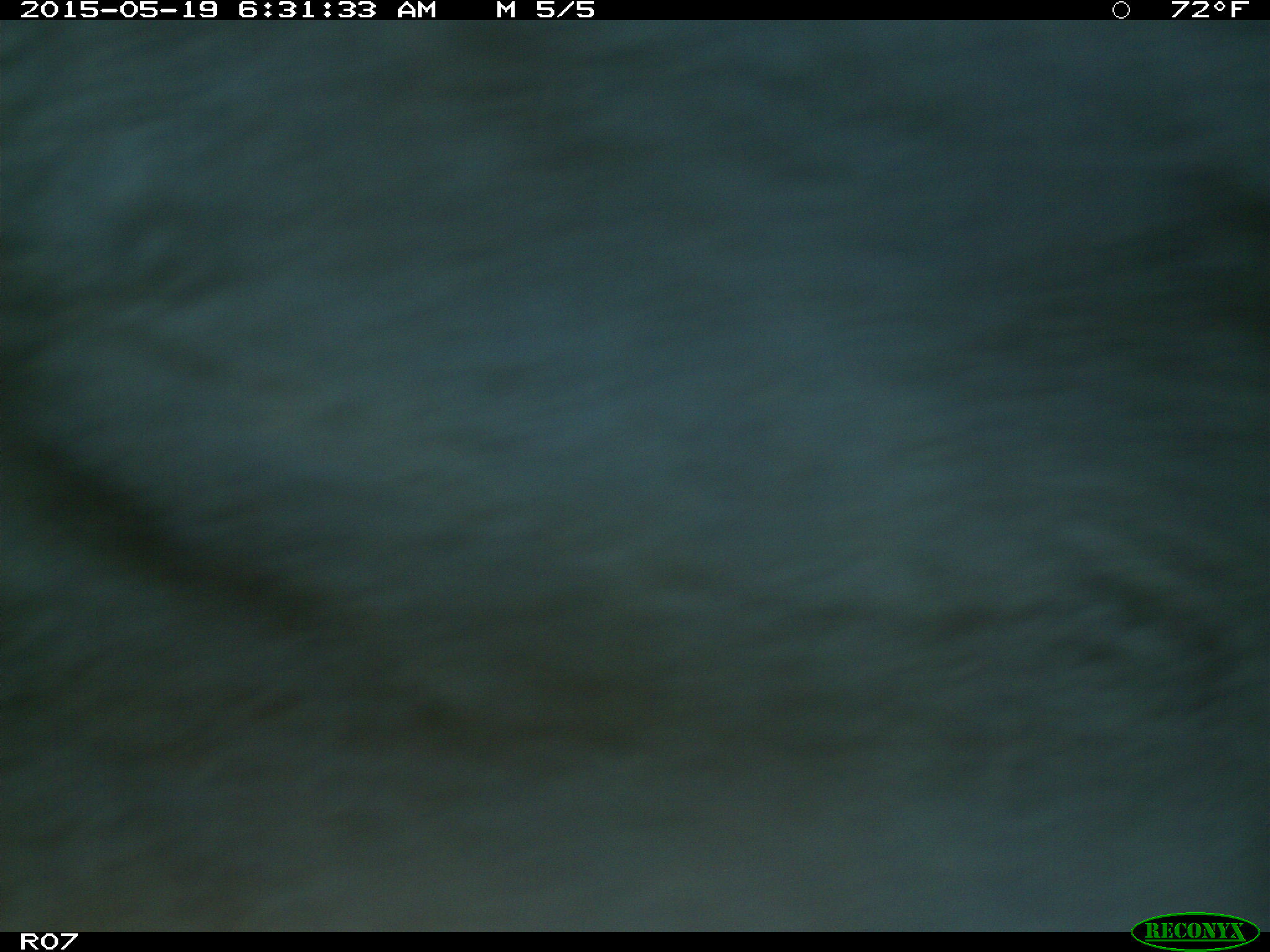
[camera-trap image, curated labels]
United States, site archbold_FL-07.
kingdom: Animalia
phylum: Chordata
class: Mammalia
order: Artiodactyla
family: Bovidae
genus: Bos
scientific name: Bos taurus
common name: domestic cow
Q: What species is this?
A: Bos taurus (domestic cow).